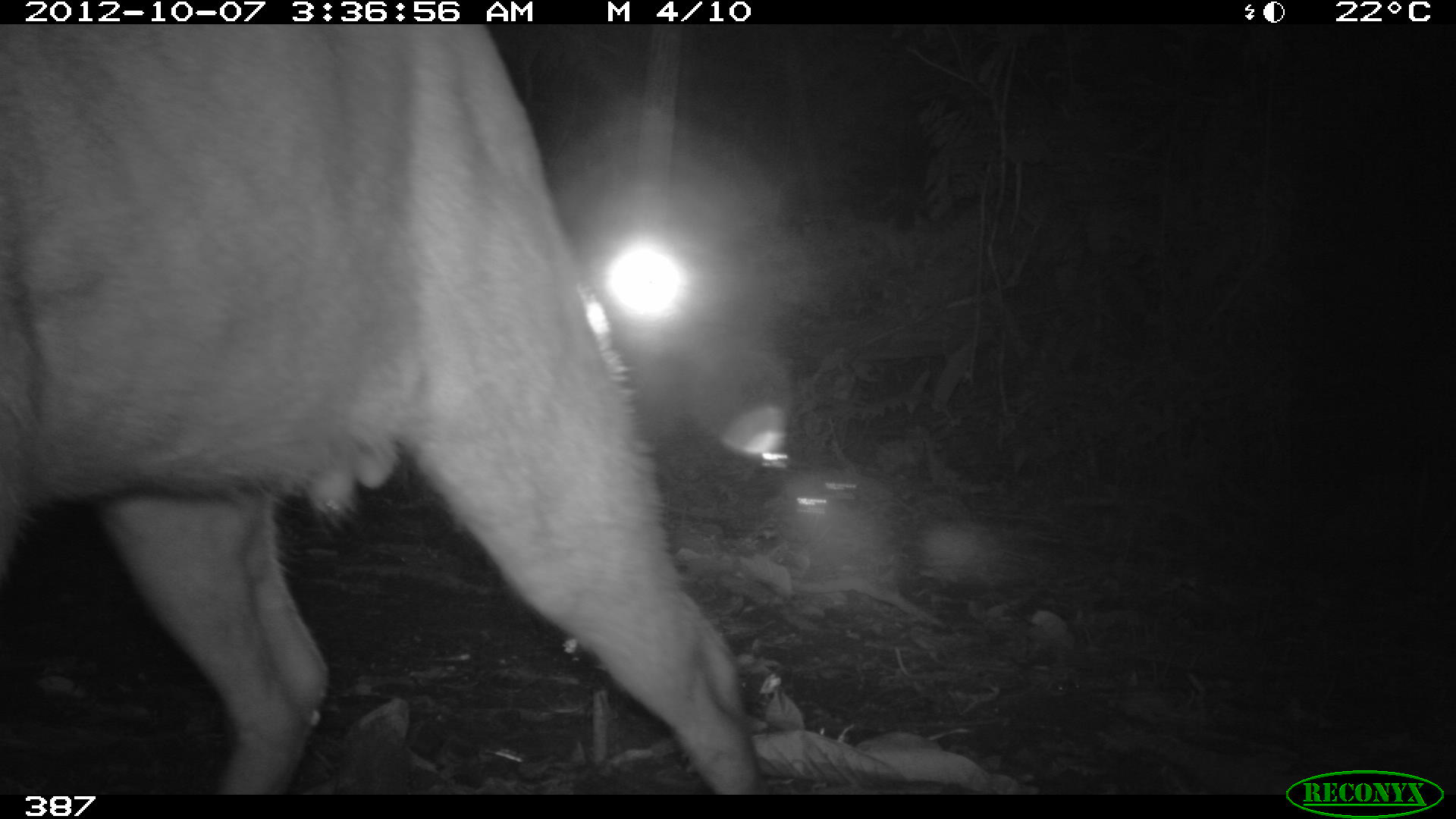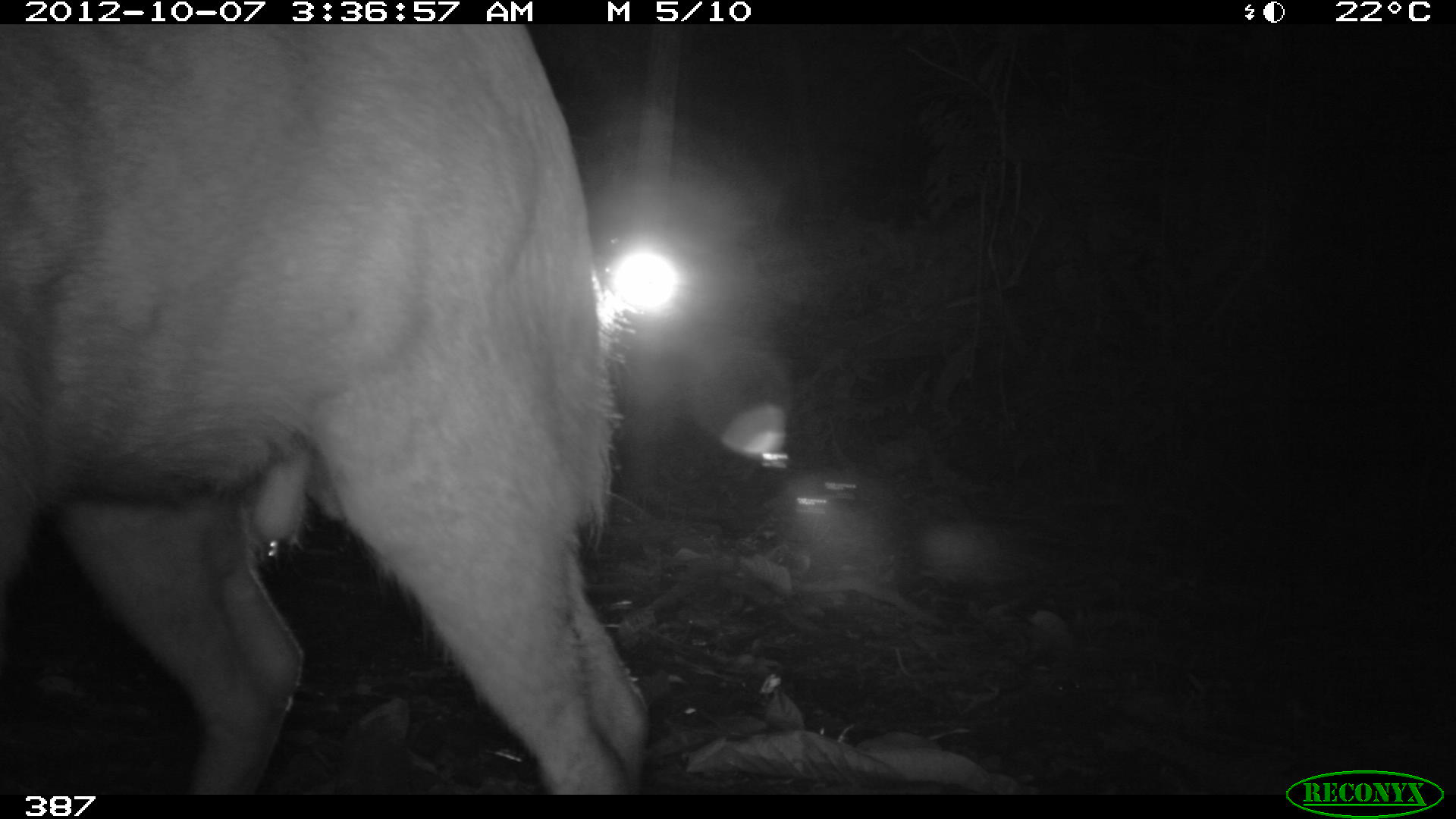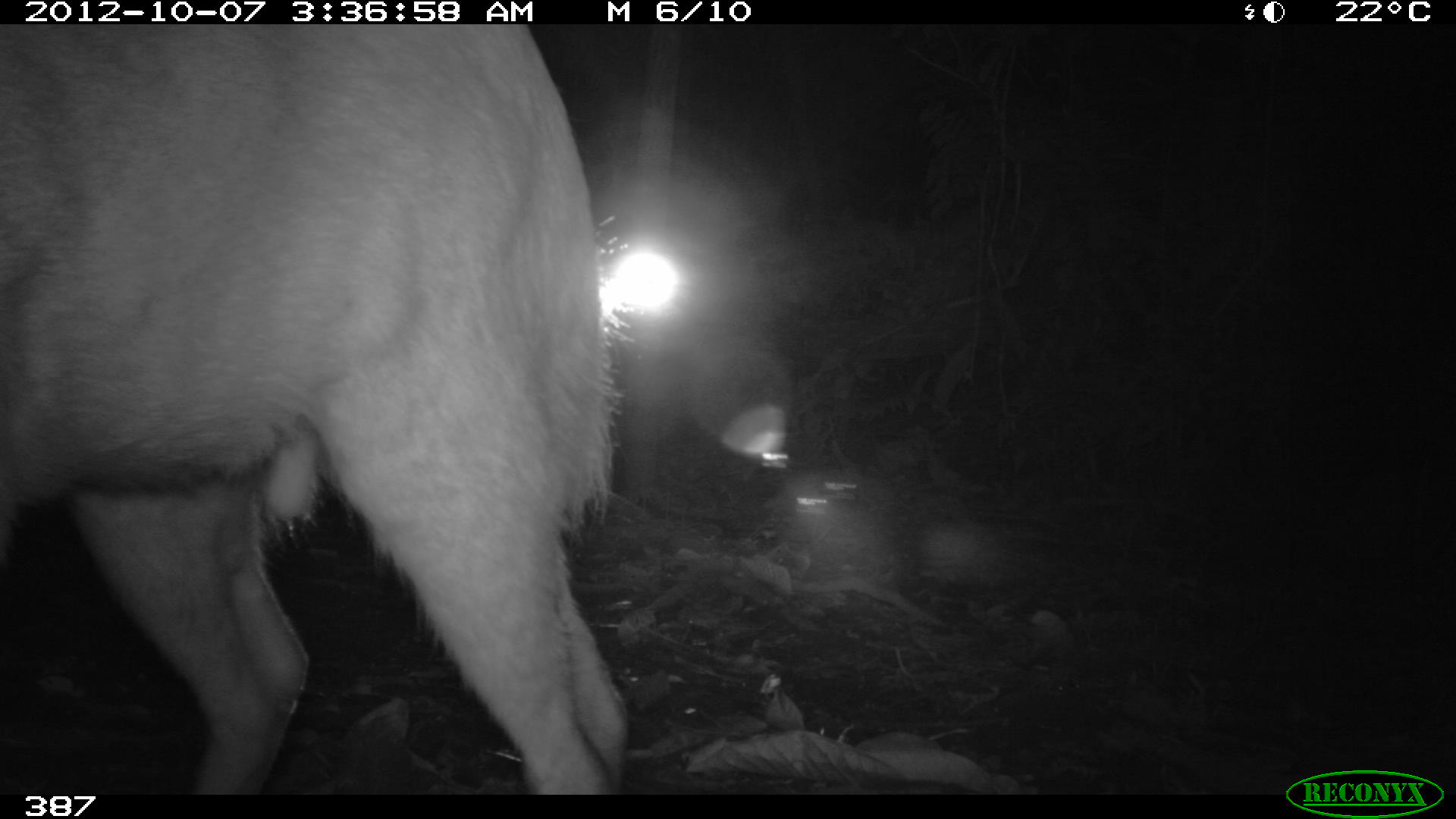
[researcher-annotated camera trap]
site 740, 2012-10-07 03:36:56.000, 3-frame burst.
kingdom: Animalia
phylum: Chordata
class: Mammalia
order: Artiodactyla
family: Cervidae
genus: Mazama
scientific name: Mazama americana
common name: red brocket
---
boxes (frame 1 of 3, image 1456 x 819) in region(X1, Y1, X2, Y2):
mazama americana: region(2, 24, 762, 795)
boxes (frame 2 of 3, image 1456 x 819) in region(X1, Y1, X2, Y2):
mazama americana: region(1, 24, 650, 795)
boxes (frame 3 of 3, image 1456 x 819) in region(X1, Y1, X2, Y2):
mazama americana: region(0, 24, 630, 795)